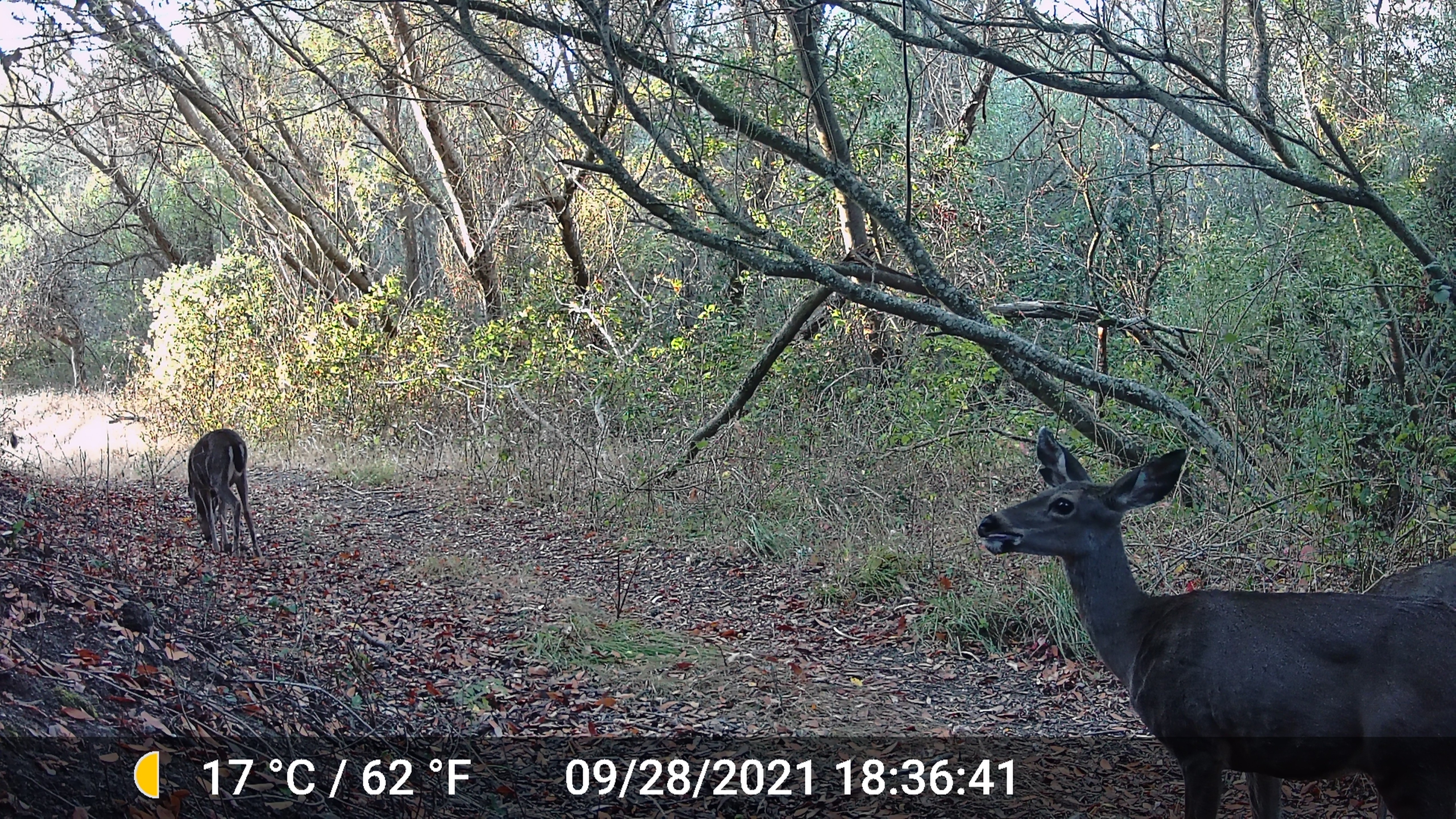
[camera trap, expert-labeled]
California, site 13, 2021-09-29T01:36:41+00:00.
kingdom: Animalia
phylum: Chordata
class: Mammalia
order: Artiodactyla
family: Cervidae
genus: Odocoileus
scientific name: Odocoileus hemionus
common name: mule deer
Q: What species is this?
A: Mule deer (Odocoileus hemionus).